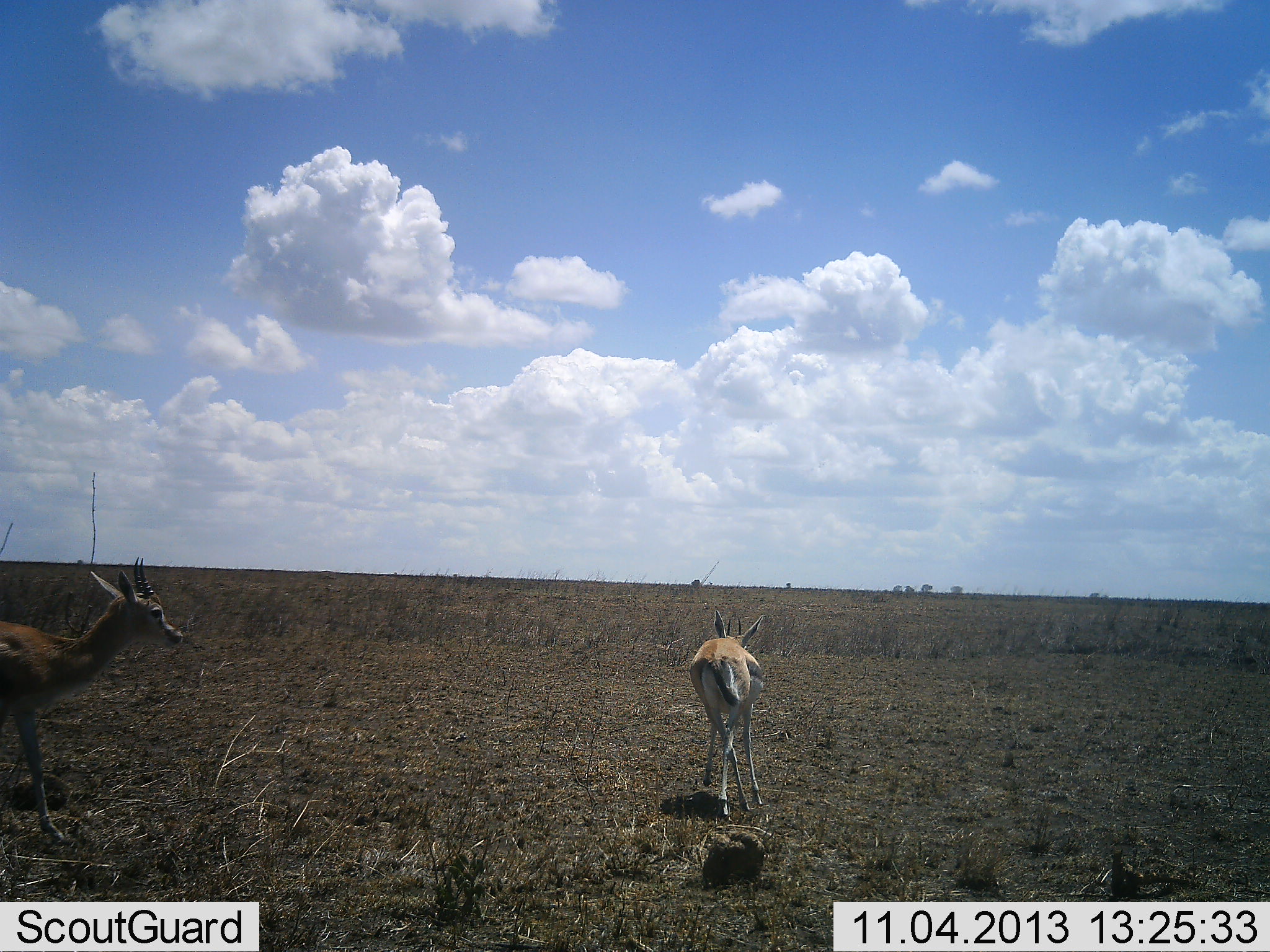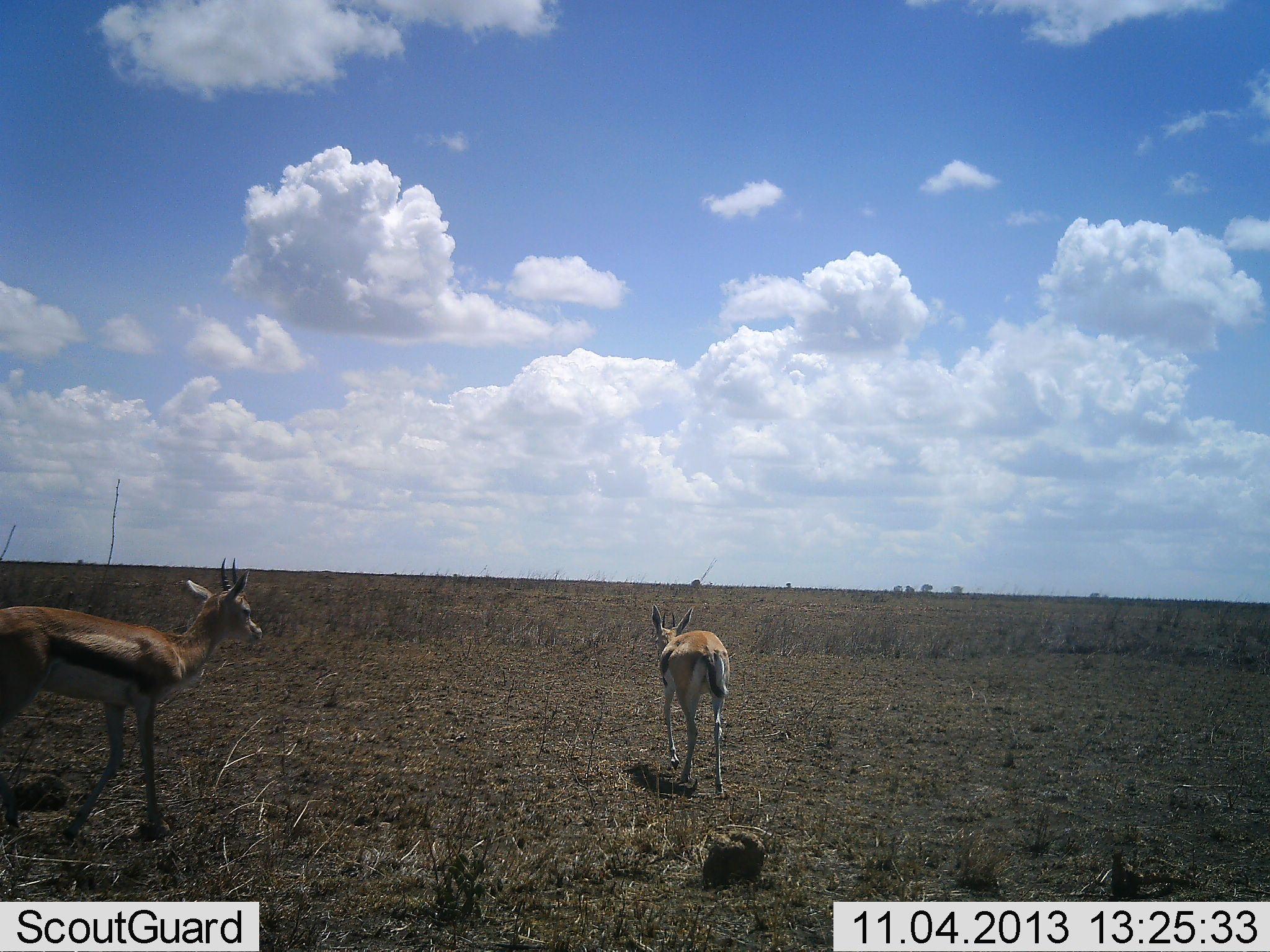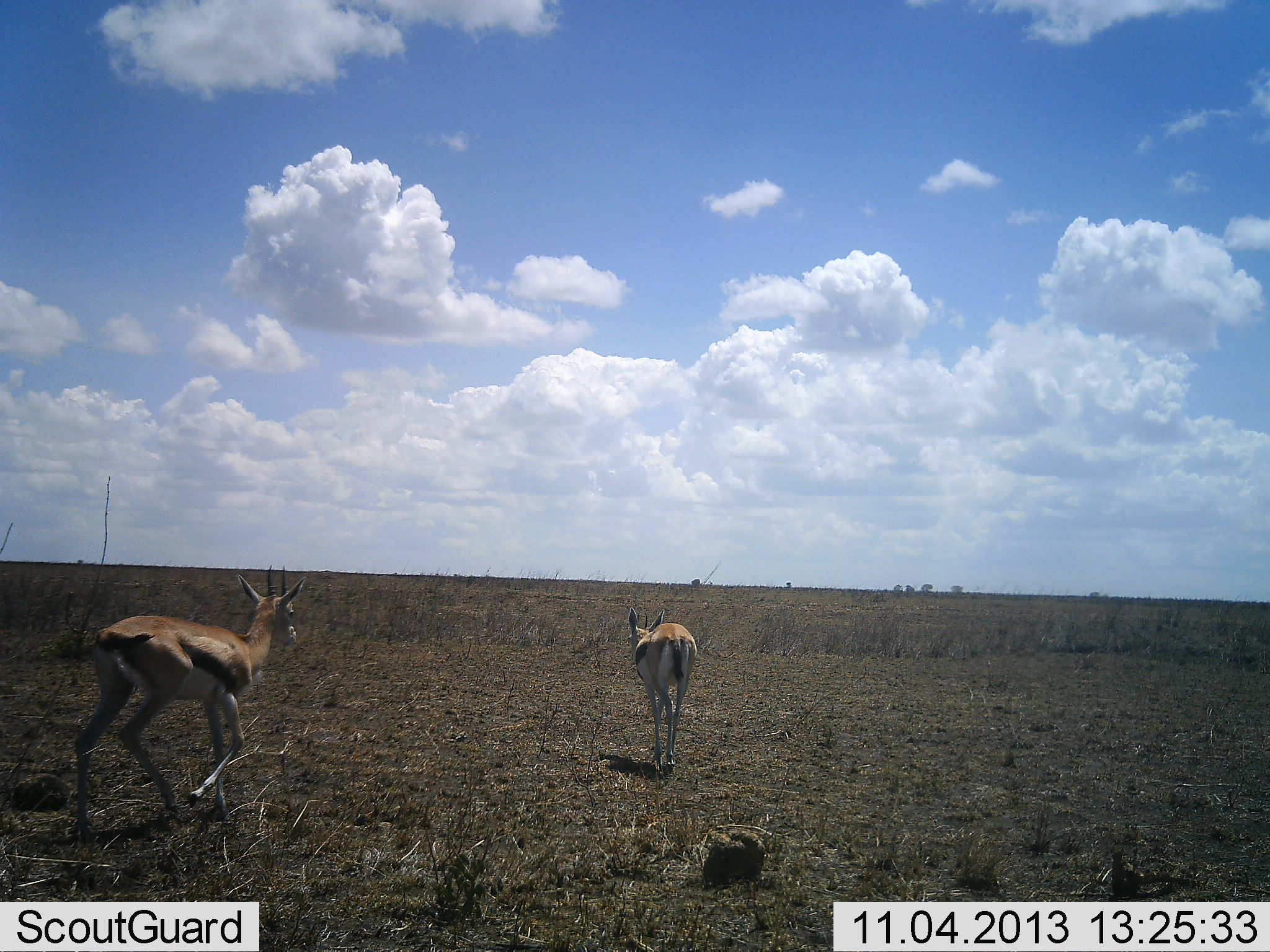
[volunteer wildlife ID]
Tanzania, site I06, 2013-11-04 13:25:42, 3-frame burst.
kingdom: Animalia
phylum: Chordata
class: Mammalia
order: Artiodactyla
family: Bovidae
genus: Eudorcas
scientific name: Eudorcas thomsonii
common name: thomson's gazelle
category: gazellethomsons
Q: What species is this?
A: Gazellethomsons (thomson's gazelle) (Eudorcas thomsonii).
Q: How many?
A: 2.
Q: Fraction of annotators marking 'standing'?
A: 0%.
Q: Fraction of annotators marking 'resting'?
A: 0%.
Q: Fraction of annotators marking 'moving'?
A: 100%.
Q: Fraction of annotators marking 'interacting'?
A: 0%.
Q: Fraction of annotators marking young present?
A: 0%.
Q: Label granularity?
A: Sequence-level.